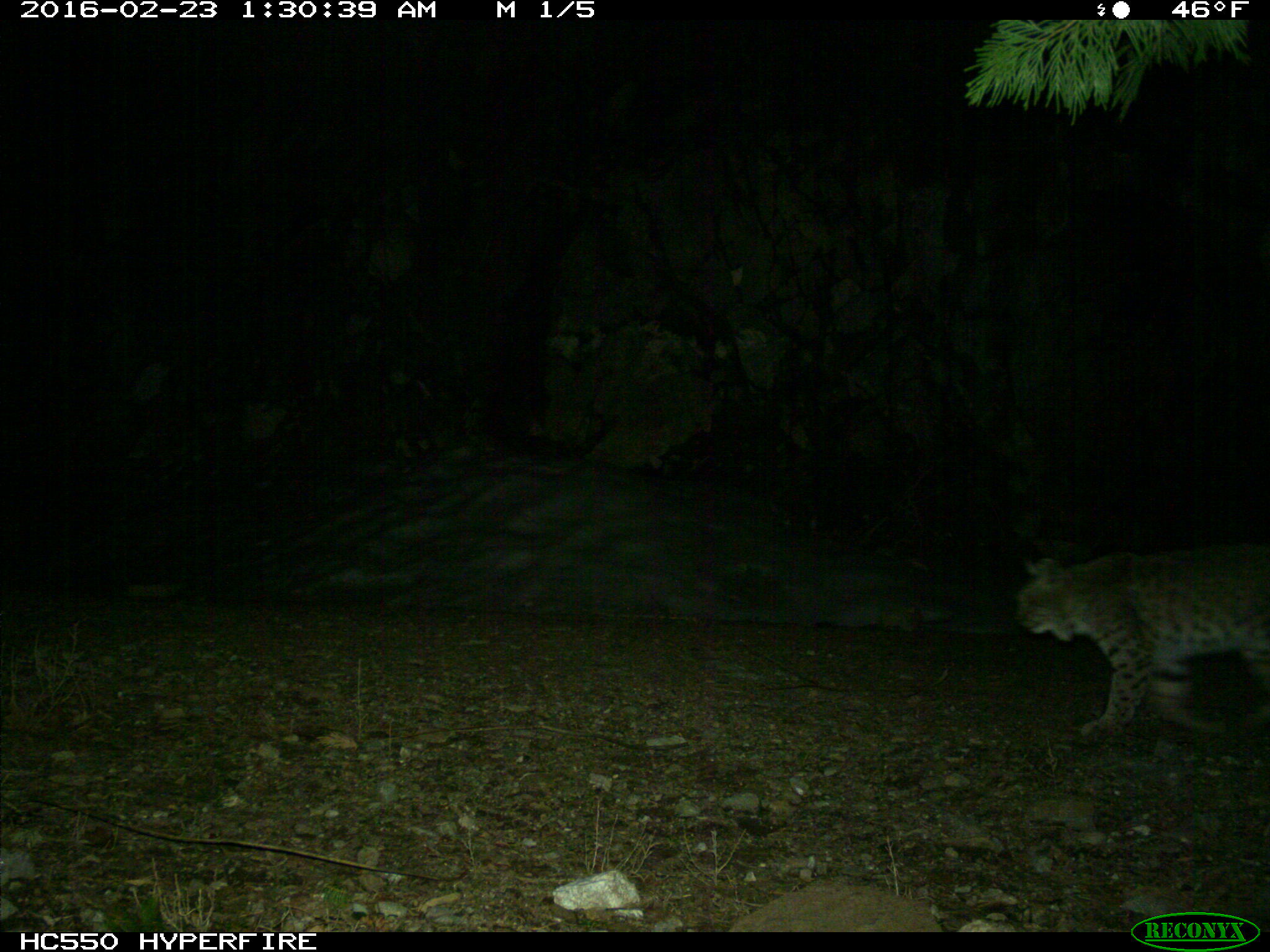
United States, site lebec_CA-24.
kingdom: Animalia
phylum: Chordata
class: Mammalia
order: Carnivora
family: Felidae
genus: Lynx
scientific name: Lynx rufus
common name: bobcat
Lynx rufus (bobcat).